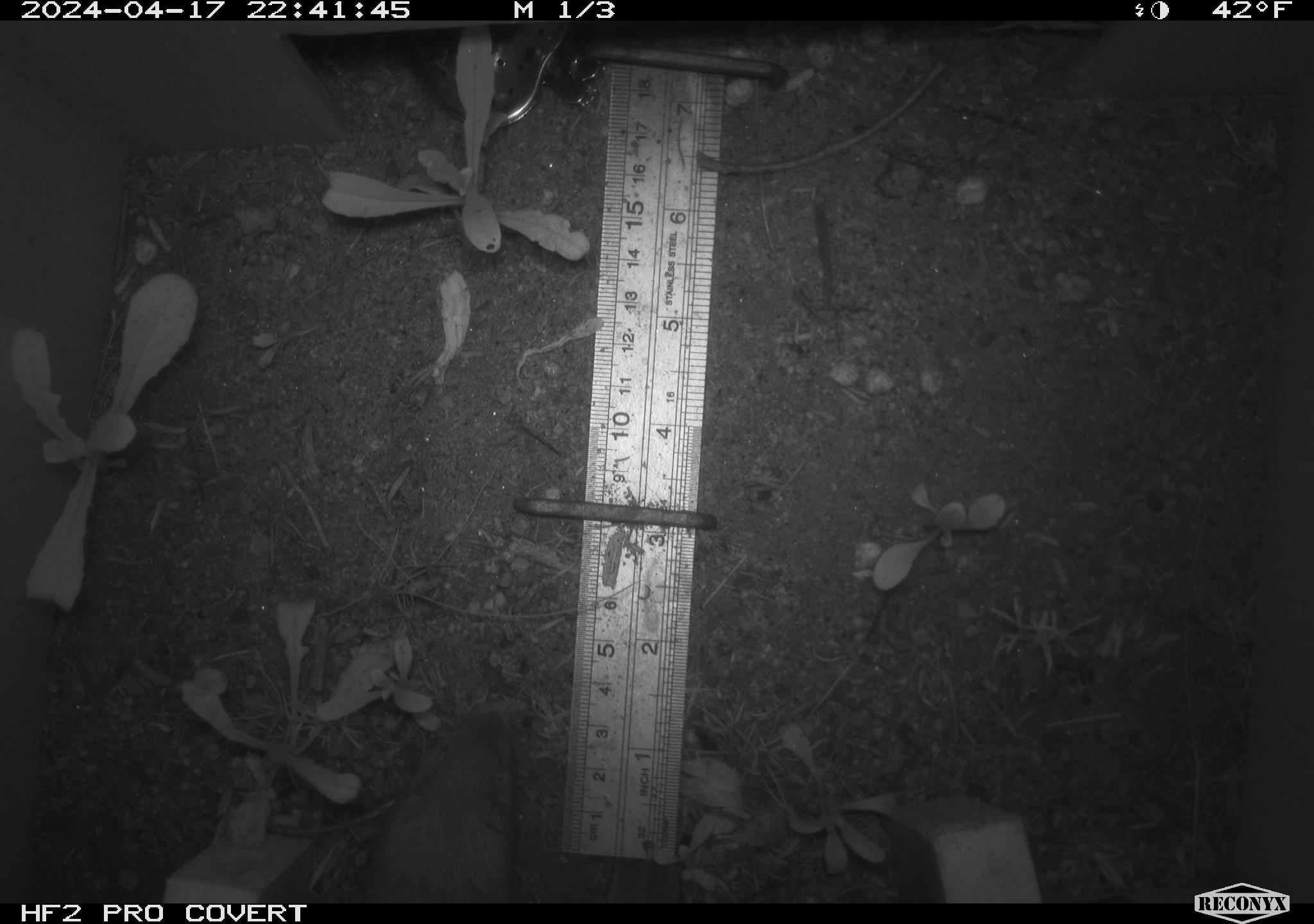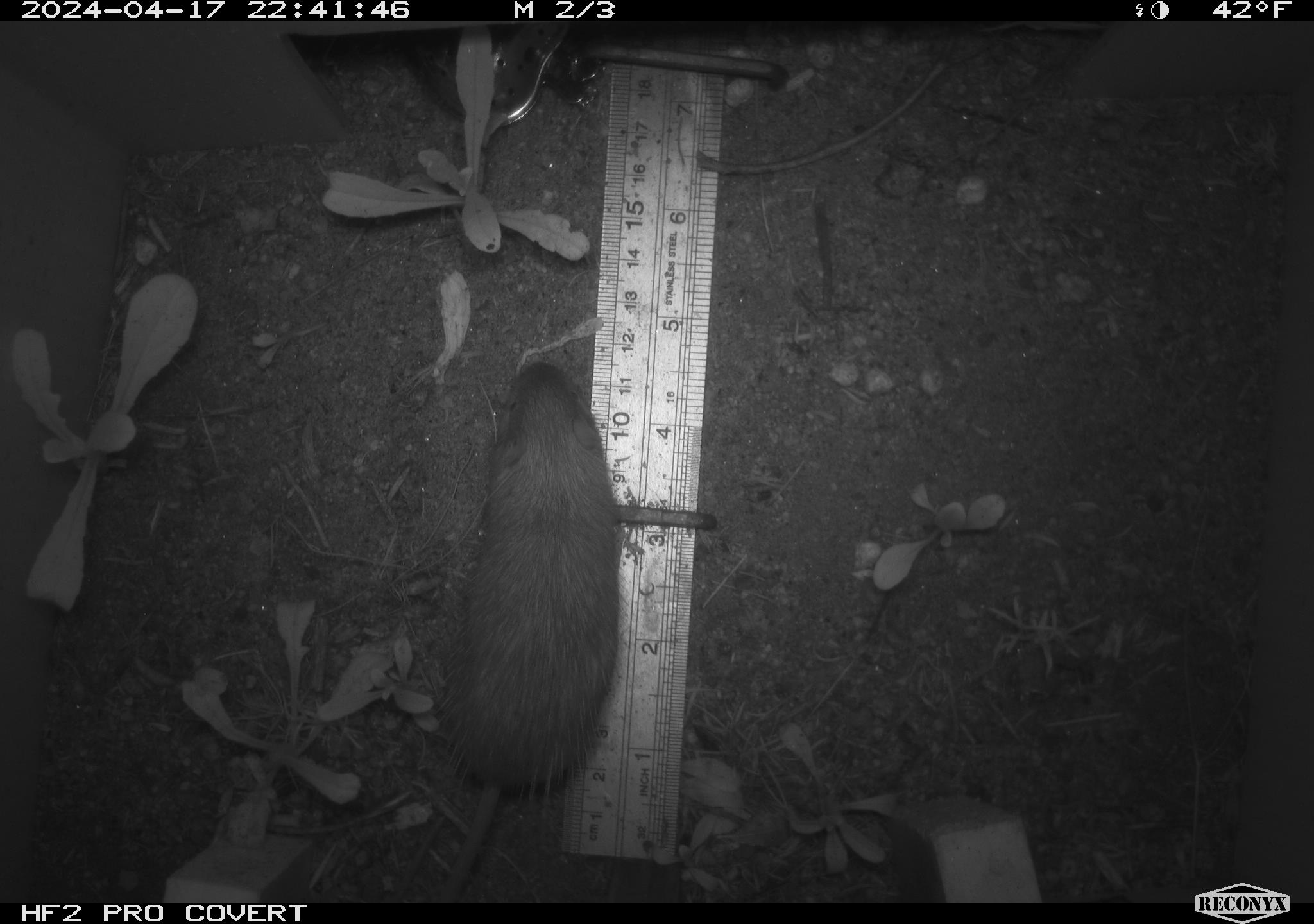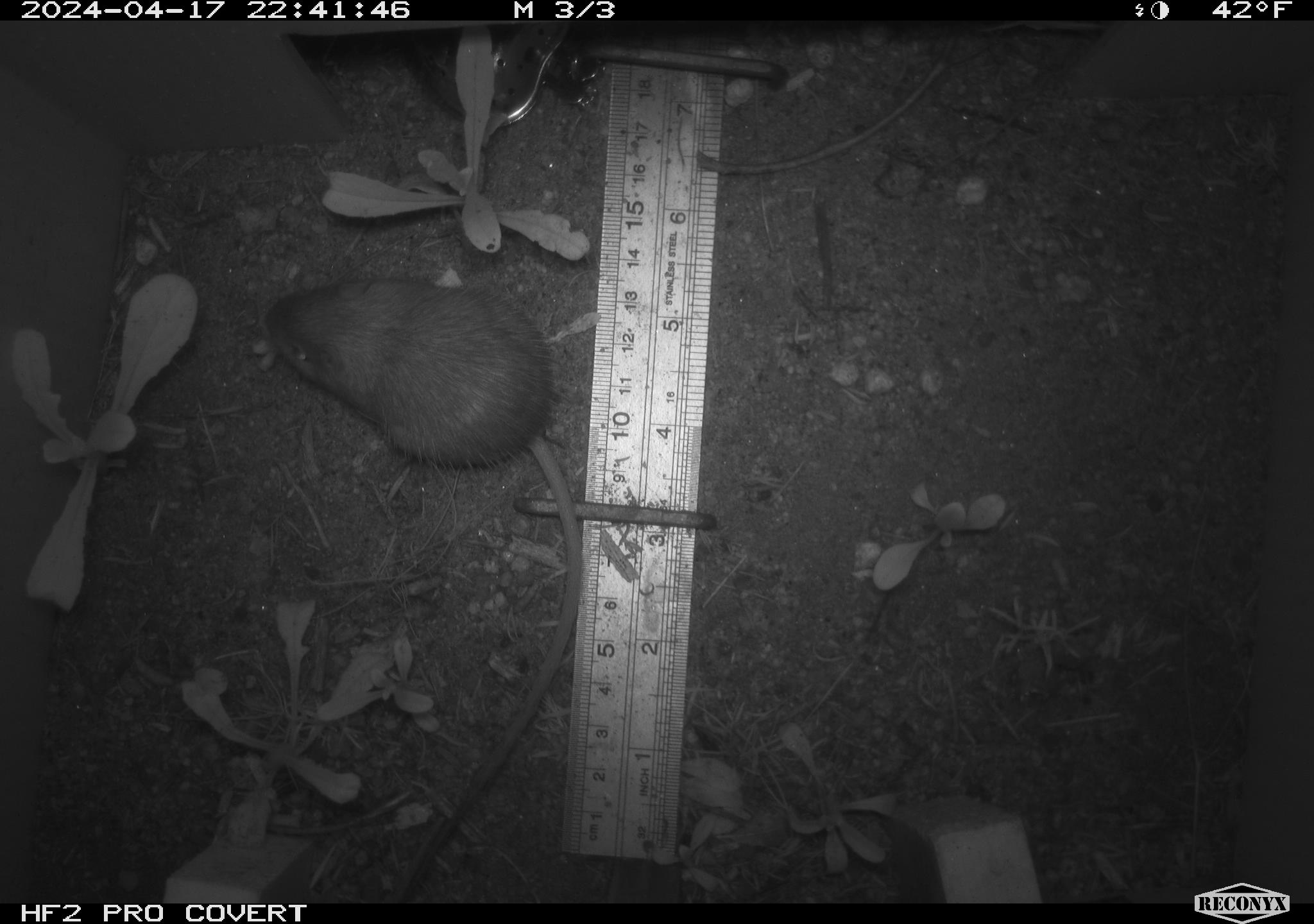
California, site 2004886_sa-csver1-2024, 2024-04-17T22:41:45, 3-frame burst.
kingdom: Animalia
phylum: Chordata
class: Mammalia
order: Rodentia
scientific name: Rodentia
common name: rodent